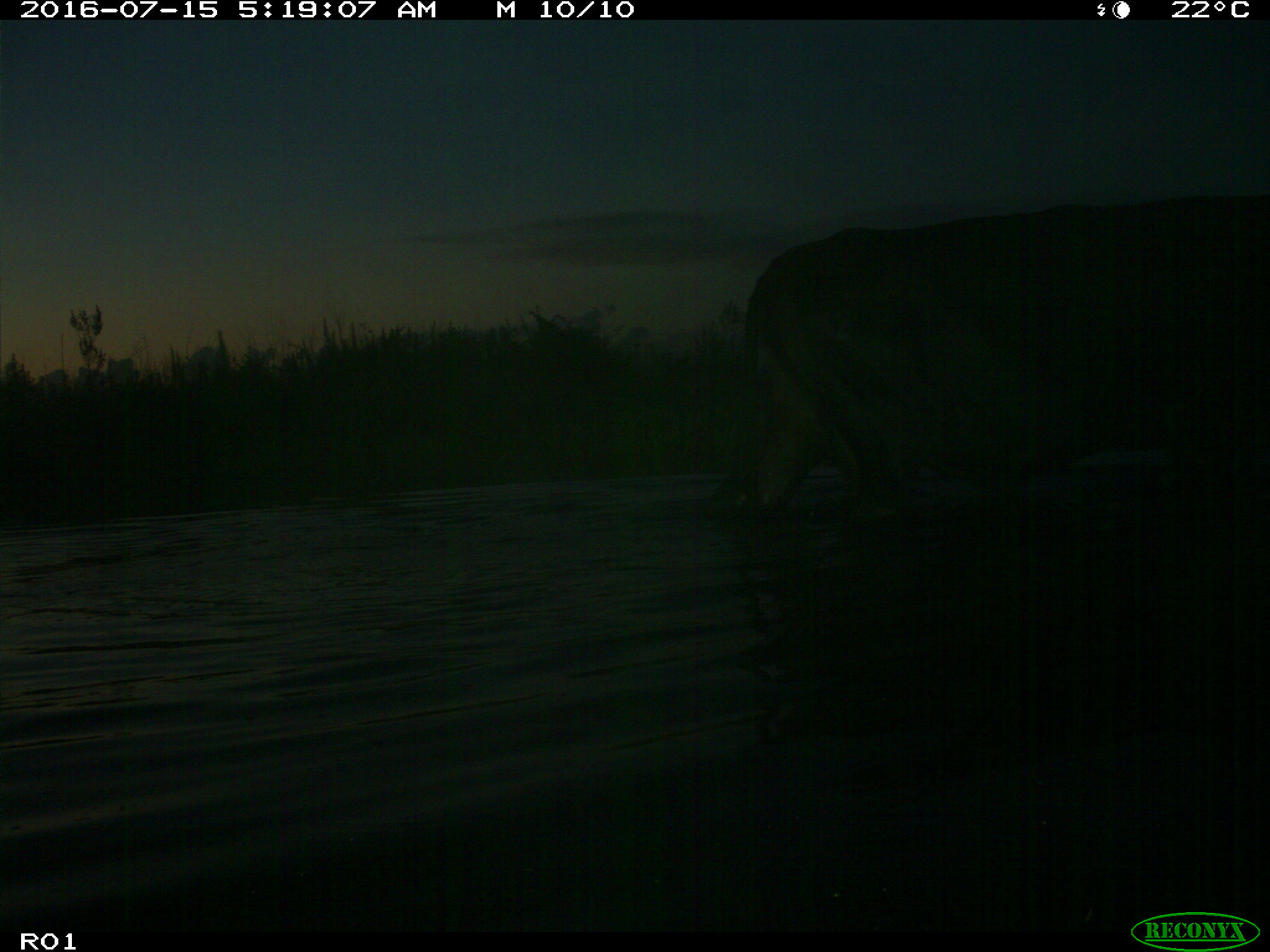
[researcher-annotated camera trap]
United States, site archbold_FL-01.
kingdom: Animalia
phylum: Chordata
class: Mammalia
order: Artiodactyla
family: Bovidae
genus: Bos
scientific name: Bos taurus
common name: domestic cow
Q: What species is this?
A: Bos taurus (domestic cow).